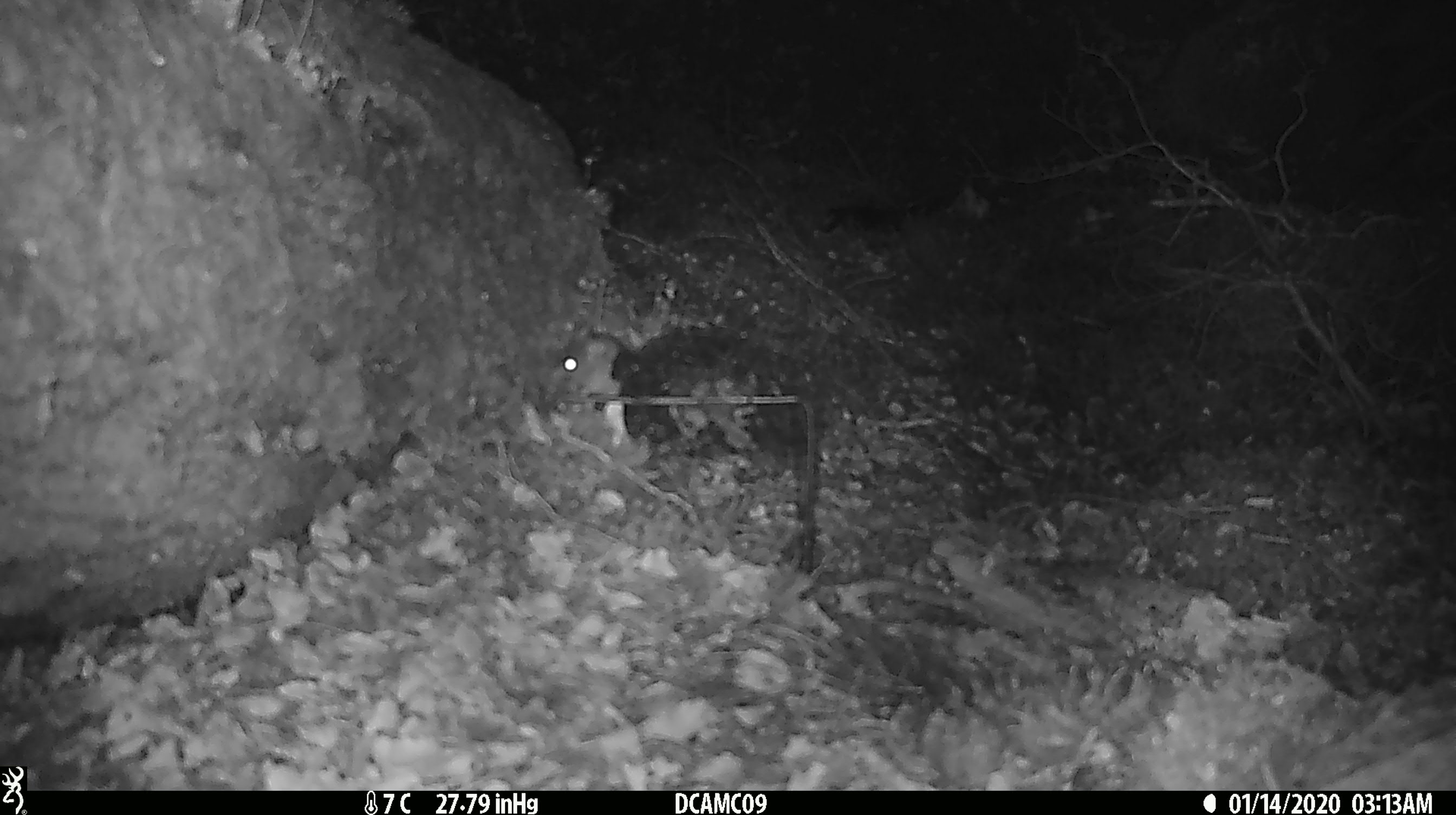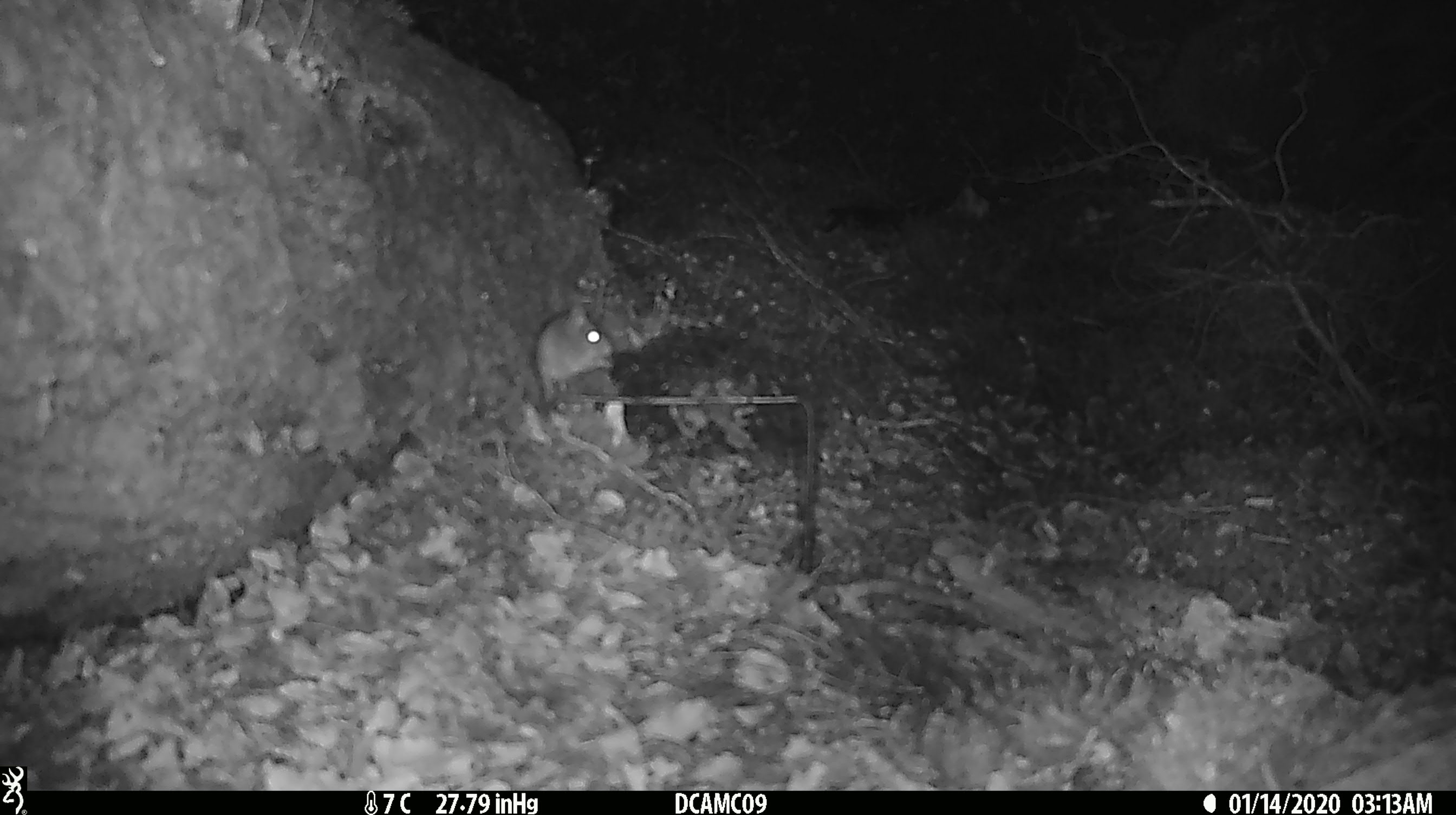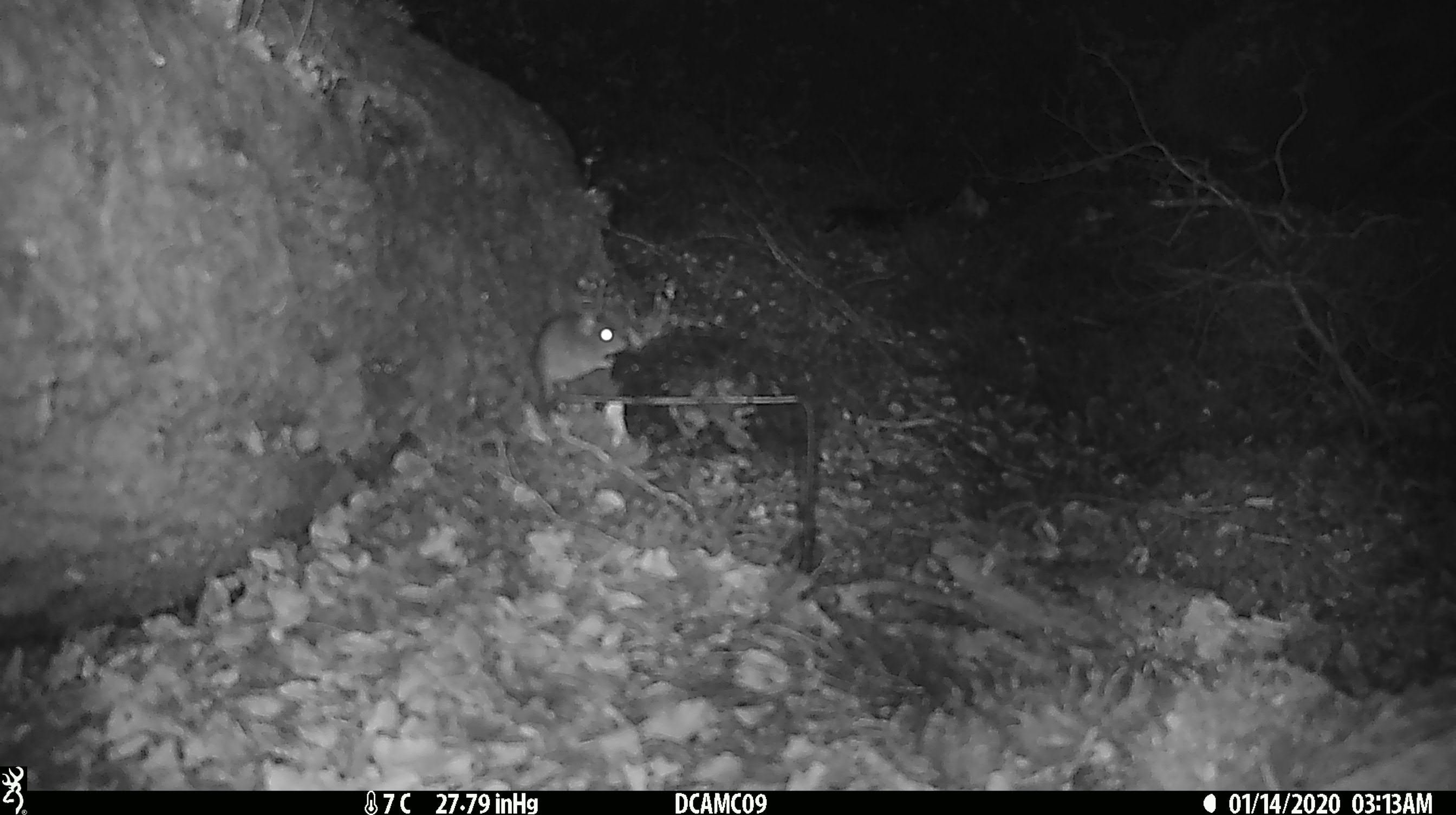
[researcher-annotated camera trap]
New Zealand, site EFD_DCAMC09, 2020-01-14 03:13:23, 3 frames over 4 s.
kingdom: Animalia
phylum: Chordata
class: Mammalia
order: Rodentia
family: Muridae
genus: Mus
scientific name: Mus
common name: mouse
Mouse (Mus).